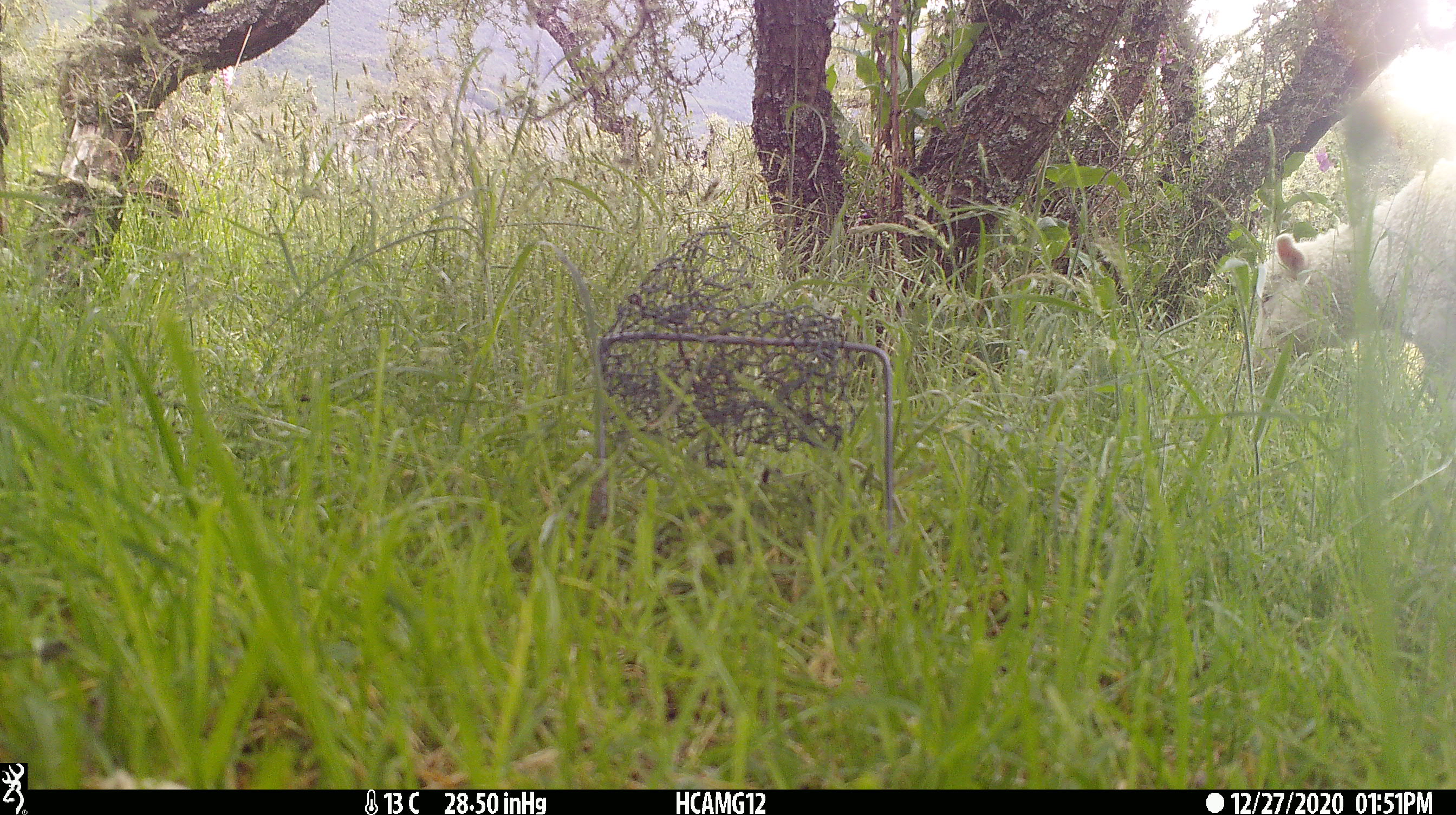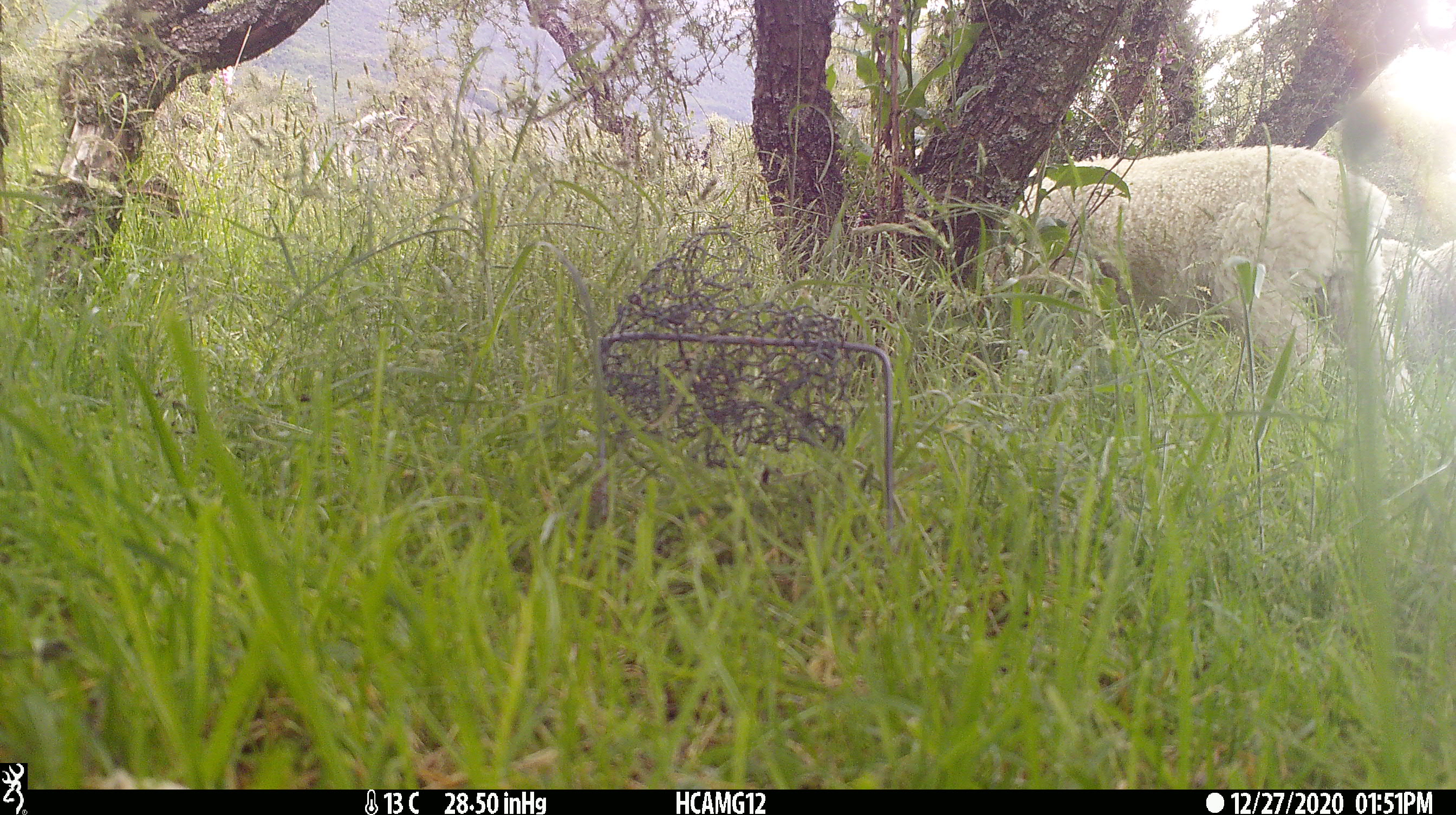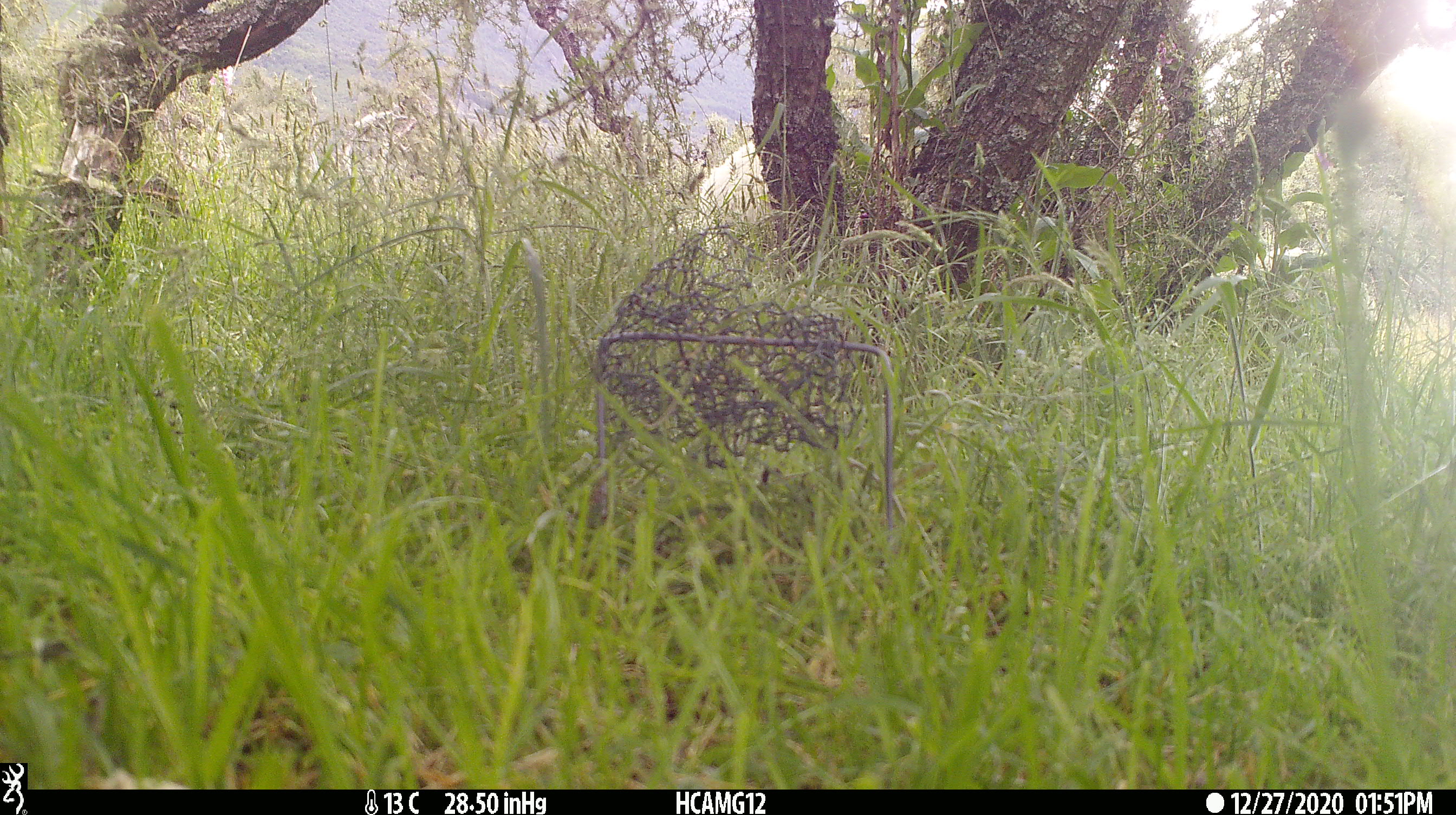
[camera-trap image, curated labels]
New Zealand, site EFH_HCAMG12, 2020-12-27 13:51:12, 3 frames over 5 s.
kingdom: Animalia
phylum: Chordata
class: Mammalia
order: Artiodactyla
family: Bovidae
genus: Ovis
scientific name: Ovis aries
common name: domestic sheep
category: sheep